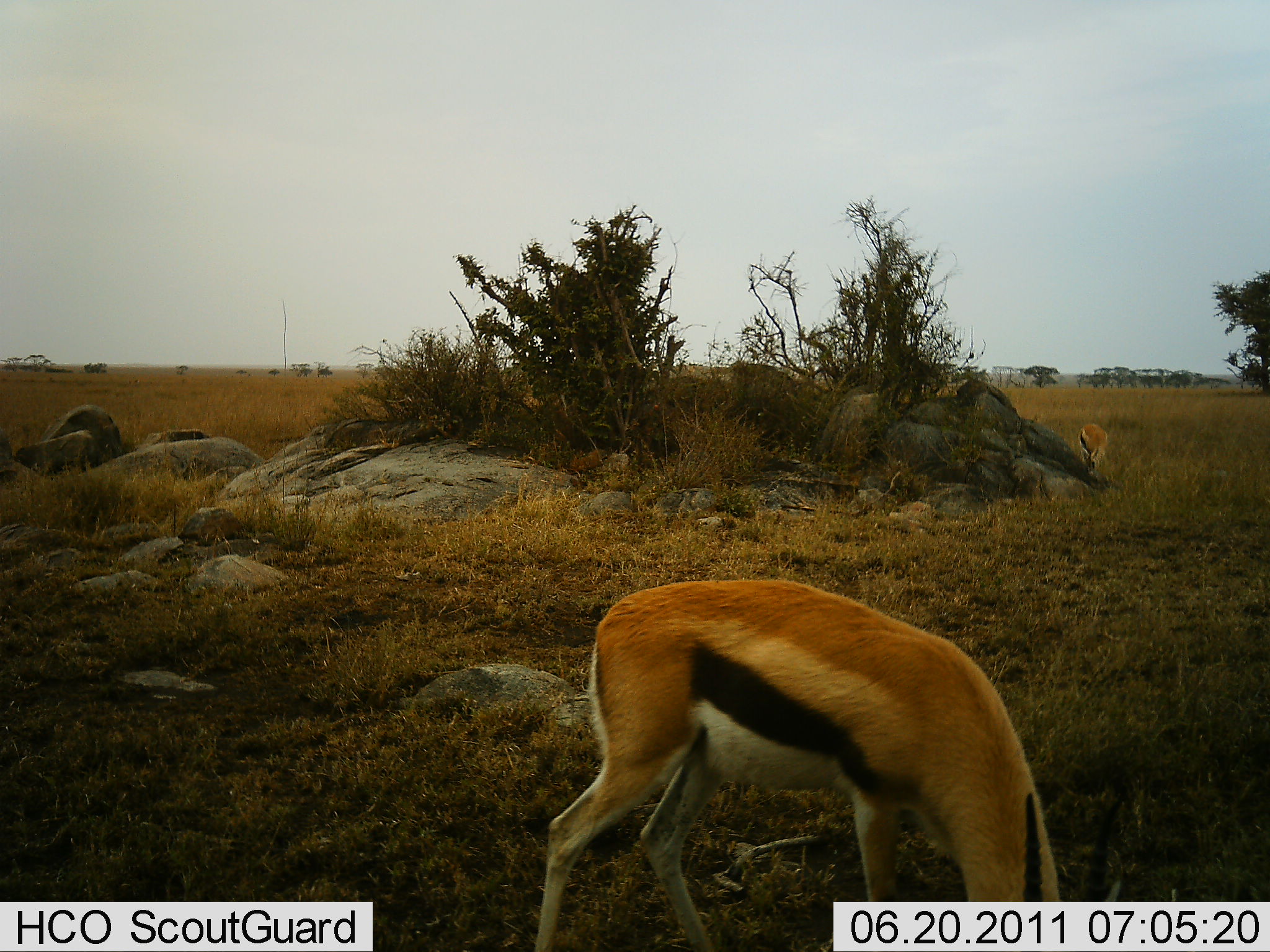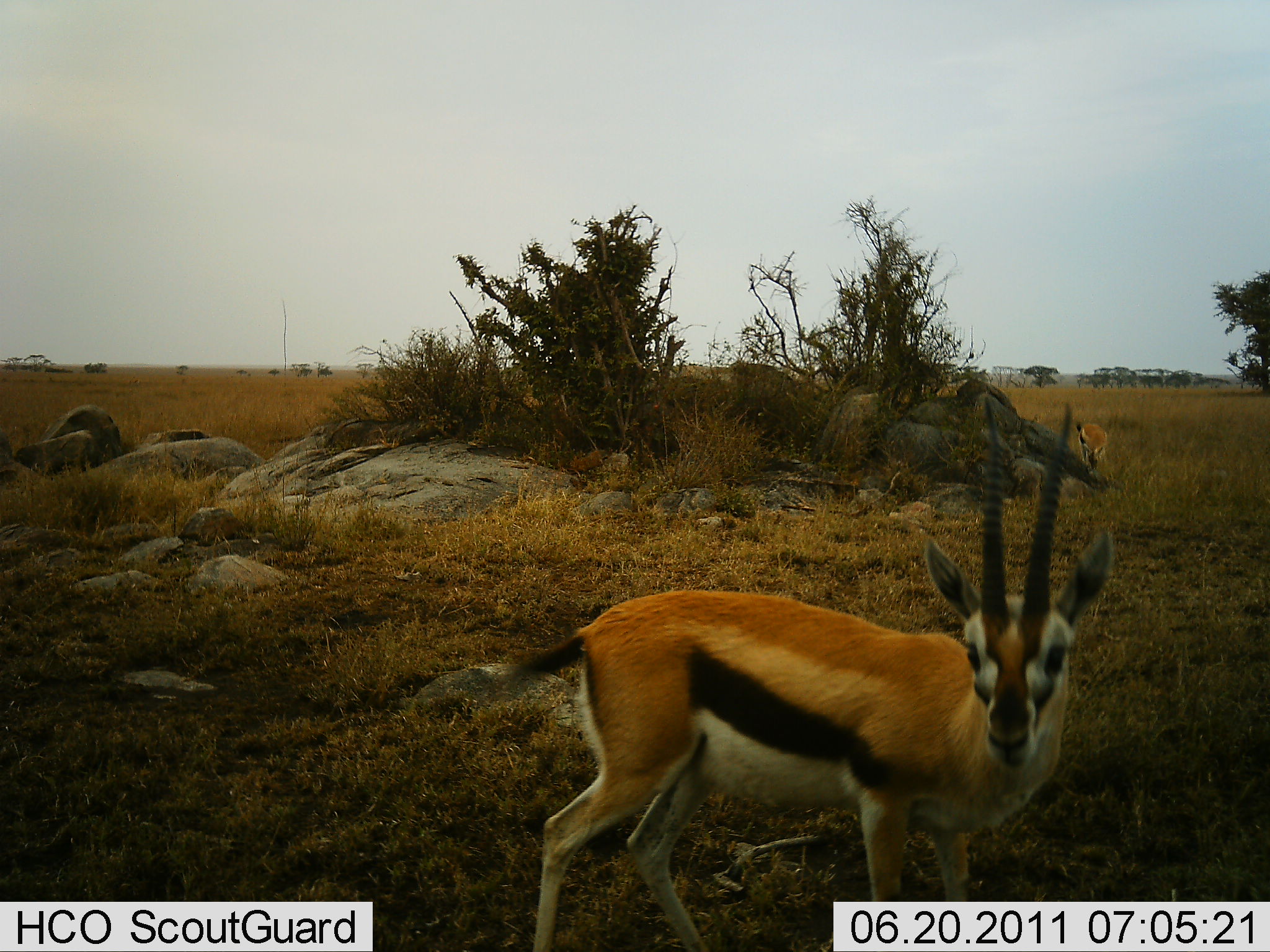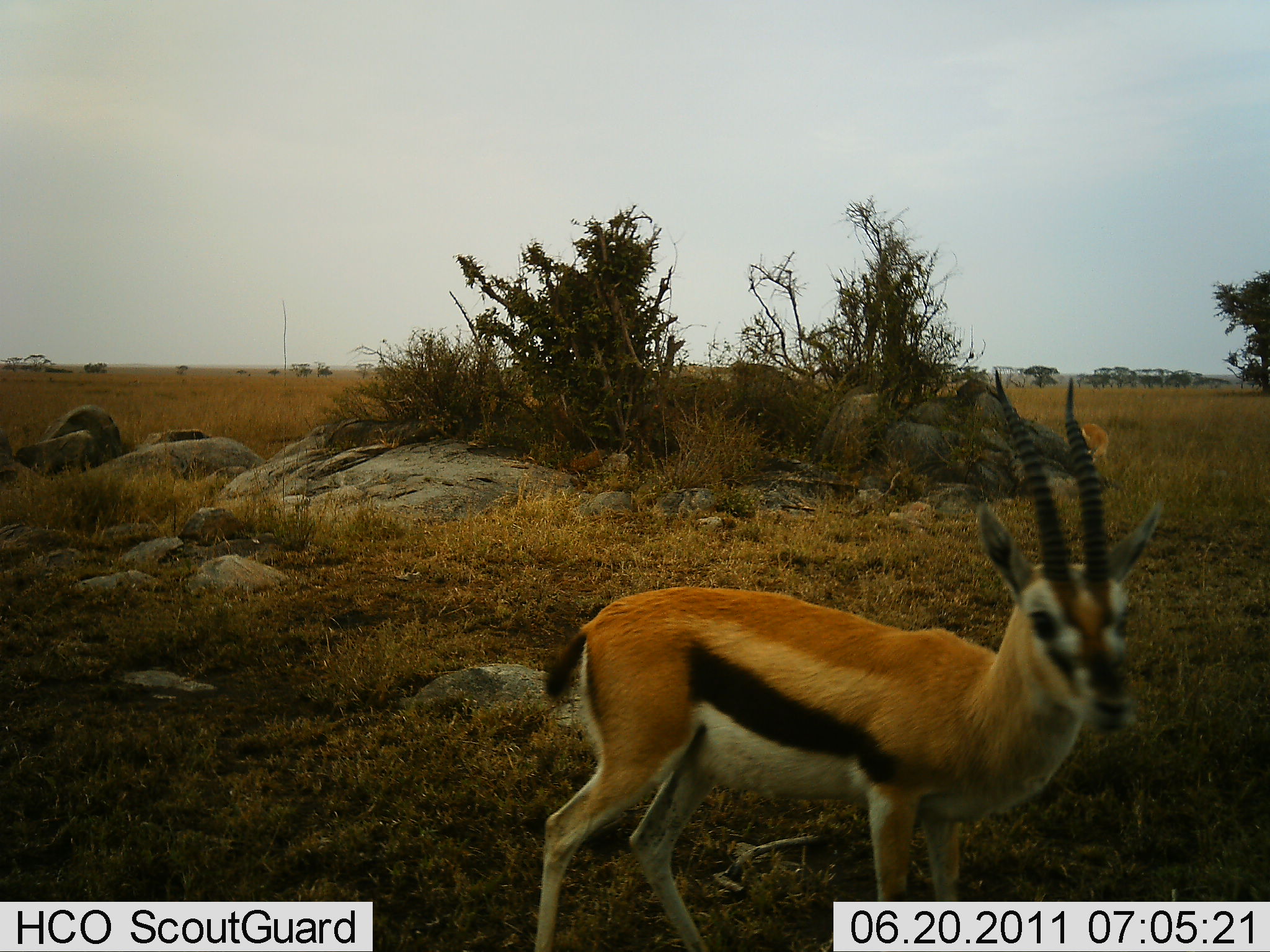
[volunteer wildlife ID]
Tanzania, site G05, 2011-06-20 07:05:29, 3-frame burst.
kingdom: Animalia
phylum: Chordata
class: Mammalia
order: Artiodactyla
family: Bovidae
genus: Eudorcas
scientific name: Eudorcas thomsonii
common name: thomson's gazelle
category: gazellethomsons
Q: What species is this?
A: Gazellethomsons (thomson's gazelle) (Eudorcas thomsonii).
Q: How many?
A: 2.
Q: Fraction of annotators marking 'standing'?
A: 50%.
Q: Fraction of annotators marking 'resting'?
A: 0%.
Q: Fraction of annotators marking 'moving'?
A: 40%.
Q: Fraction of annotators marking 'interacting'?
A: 10%.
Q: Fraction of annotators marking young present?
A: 0%.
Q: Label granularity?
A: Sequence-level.